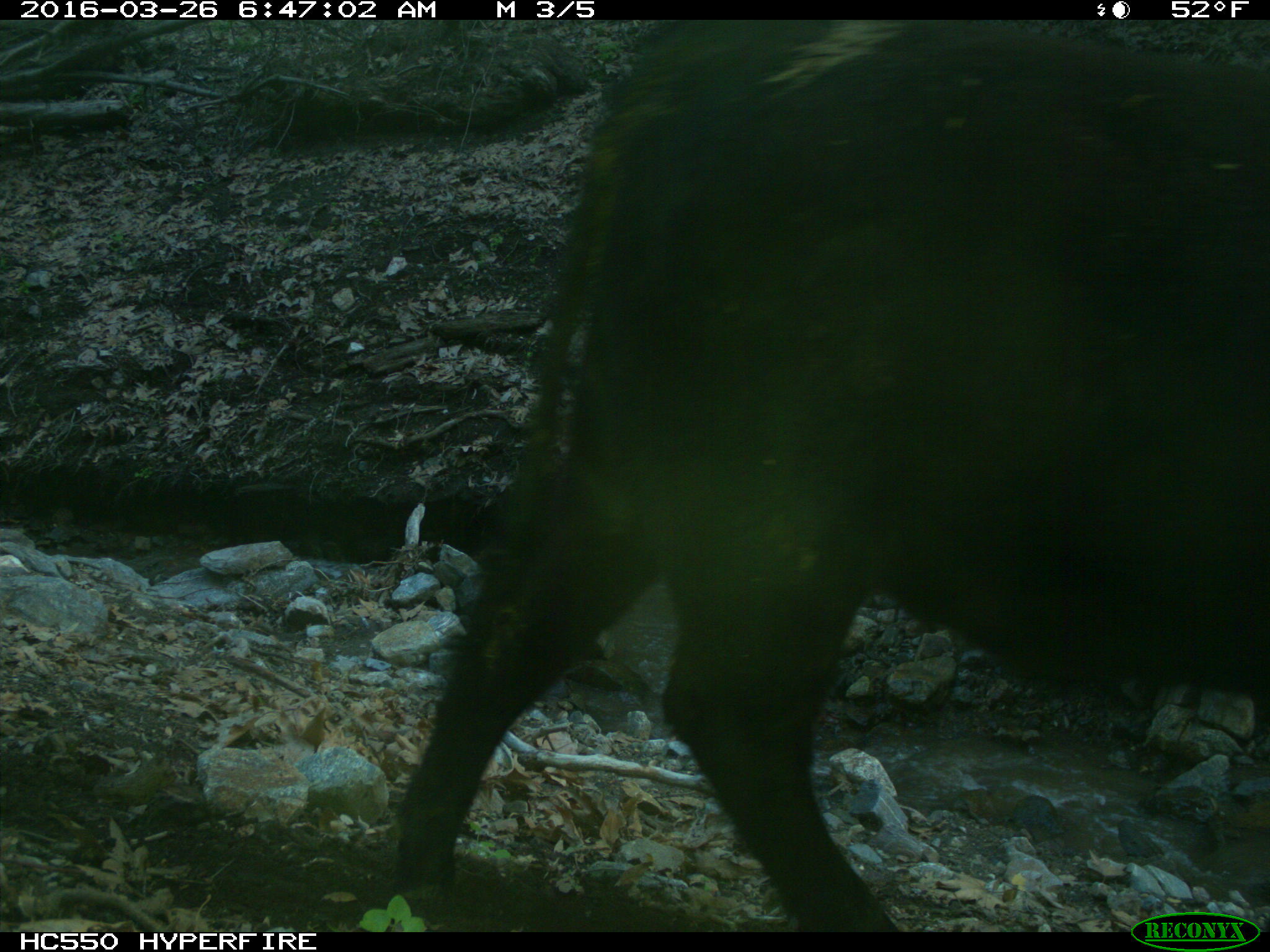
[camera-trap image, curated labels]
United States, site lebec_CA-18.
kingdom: Animalia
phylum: Chordata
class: Mammalia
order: Artiodactyla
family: Bovidae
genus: Bos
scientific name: Bos taurus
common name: domestic cow